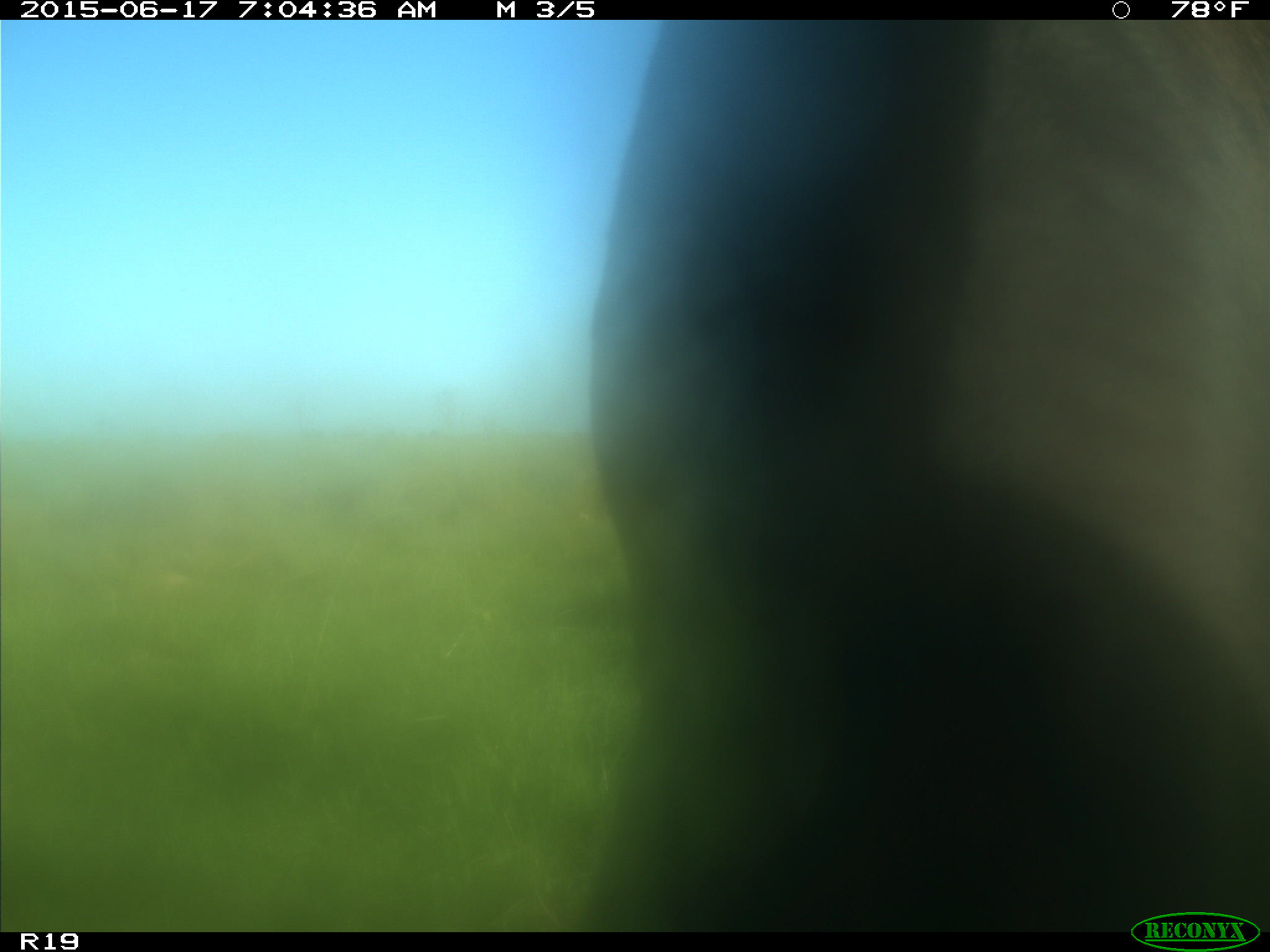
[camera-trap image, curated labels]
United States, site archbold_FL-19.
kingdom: Animalia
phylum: Chordata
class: Mammalia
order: Artiodactyla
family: Bovidae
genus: Bos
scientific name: Bos taurus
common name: domestic cow